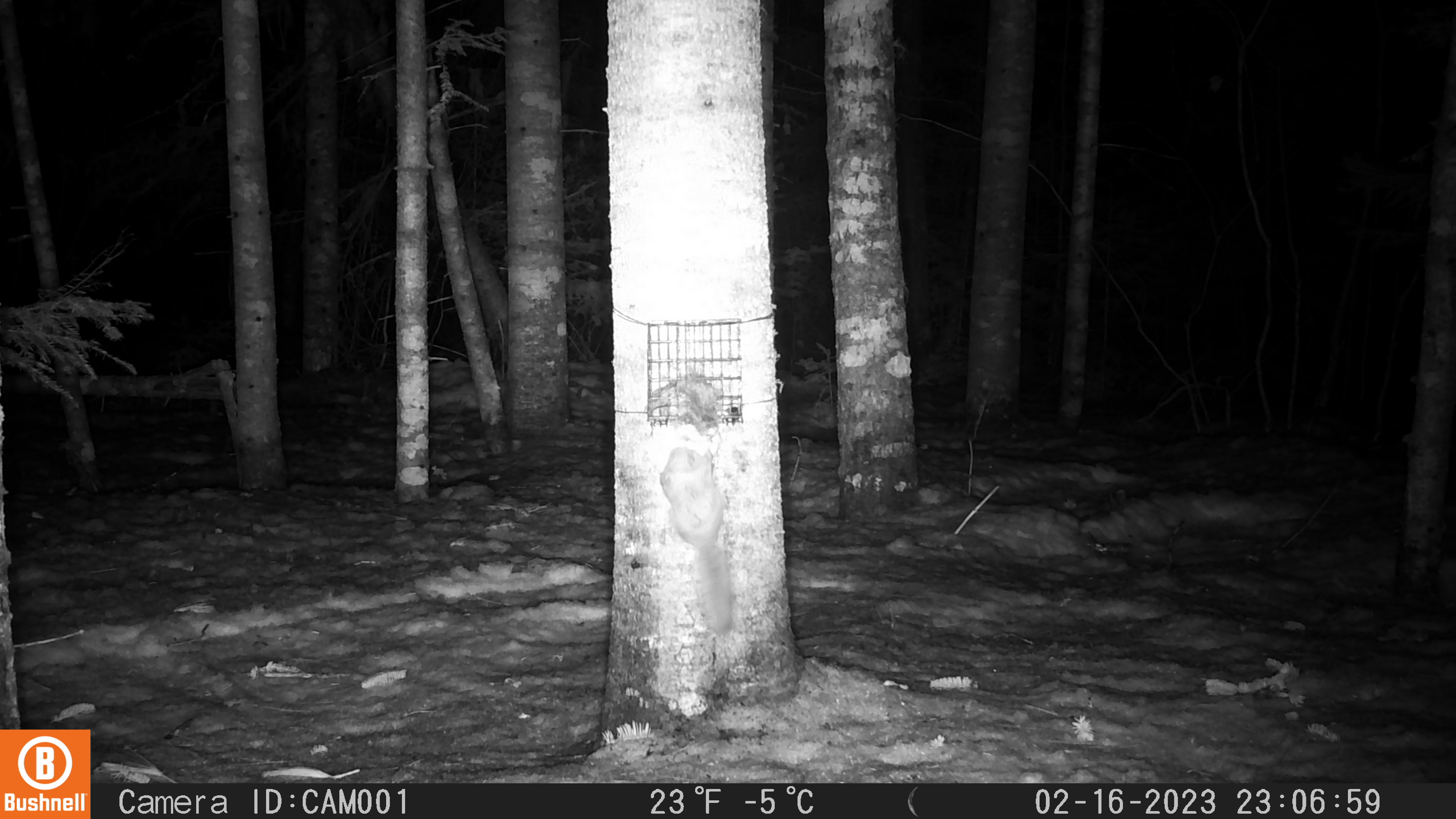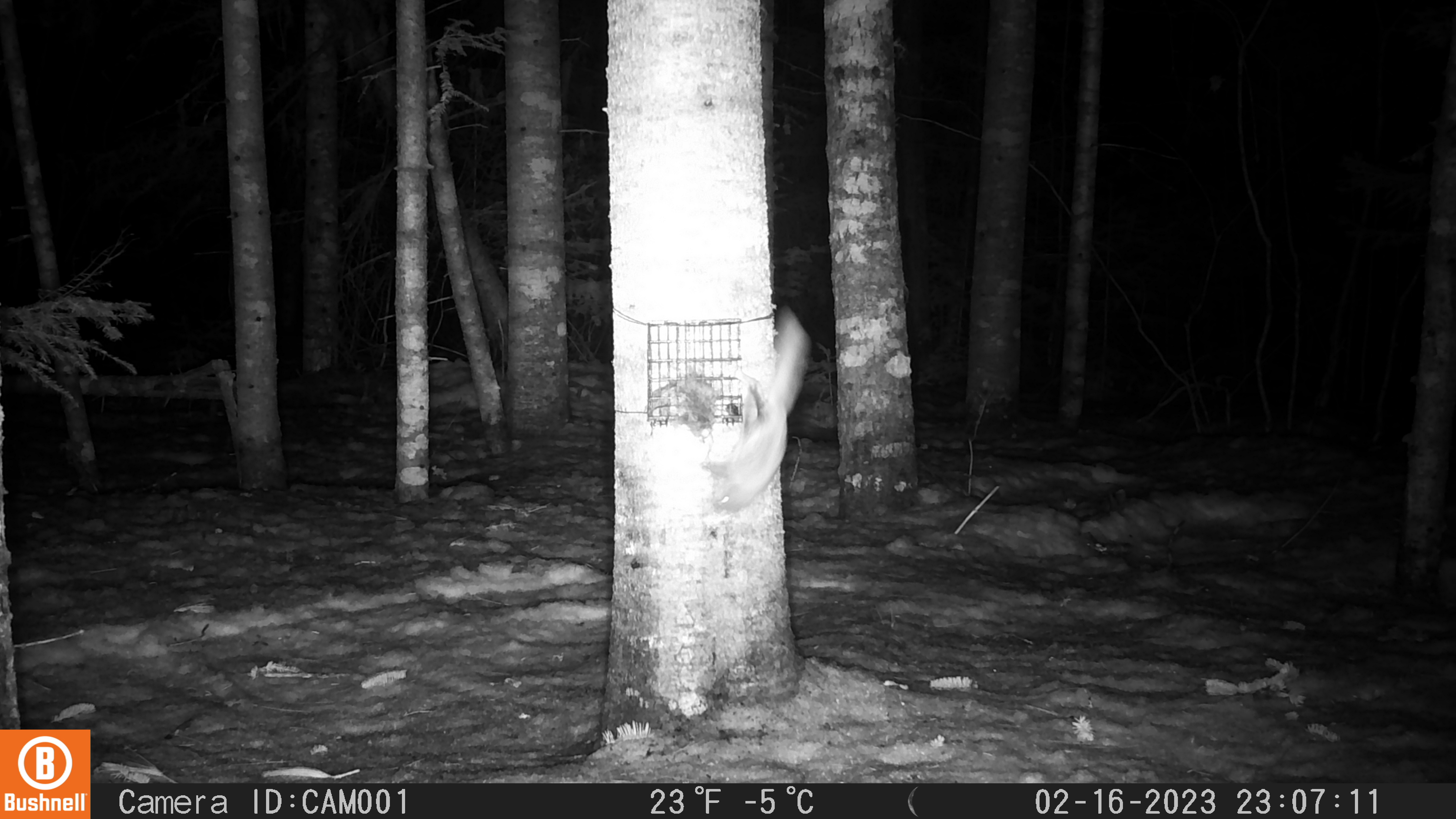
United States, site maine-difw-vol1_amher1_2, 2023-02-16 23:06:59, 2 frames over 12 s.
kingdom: Animalia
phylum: Chordata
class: Mammalia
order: Rodentia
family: Sciuridae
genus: Glaucomys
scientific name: Glaucomys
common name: flying squirrel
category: flying squirrel sp.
Flying squirrel sp. (flying squirrel) (Glaucomys).